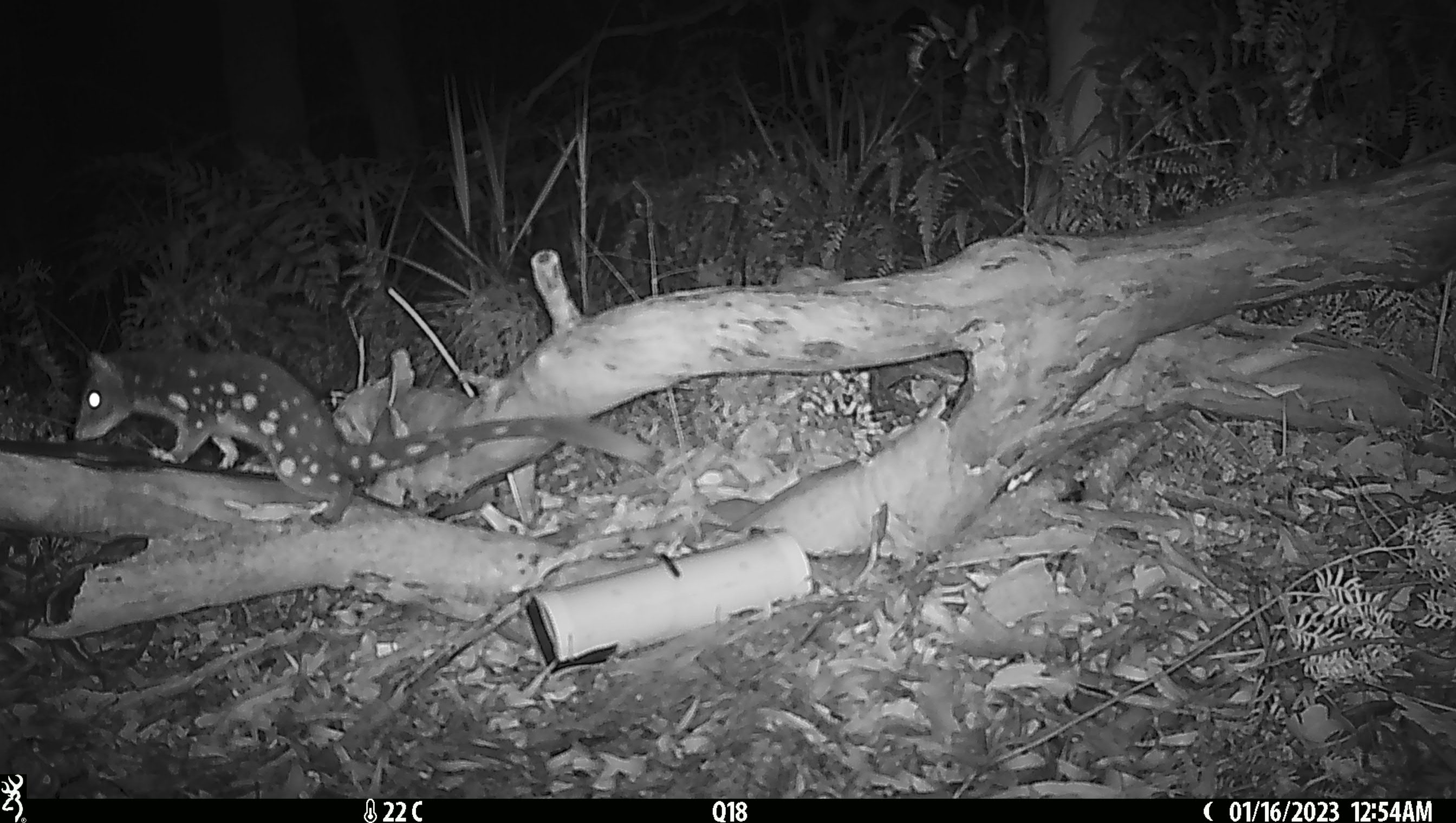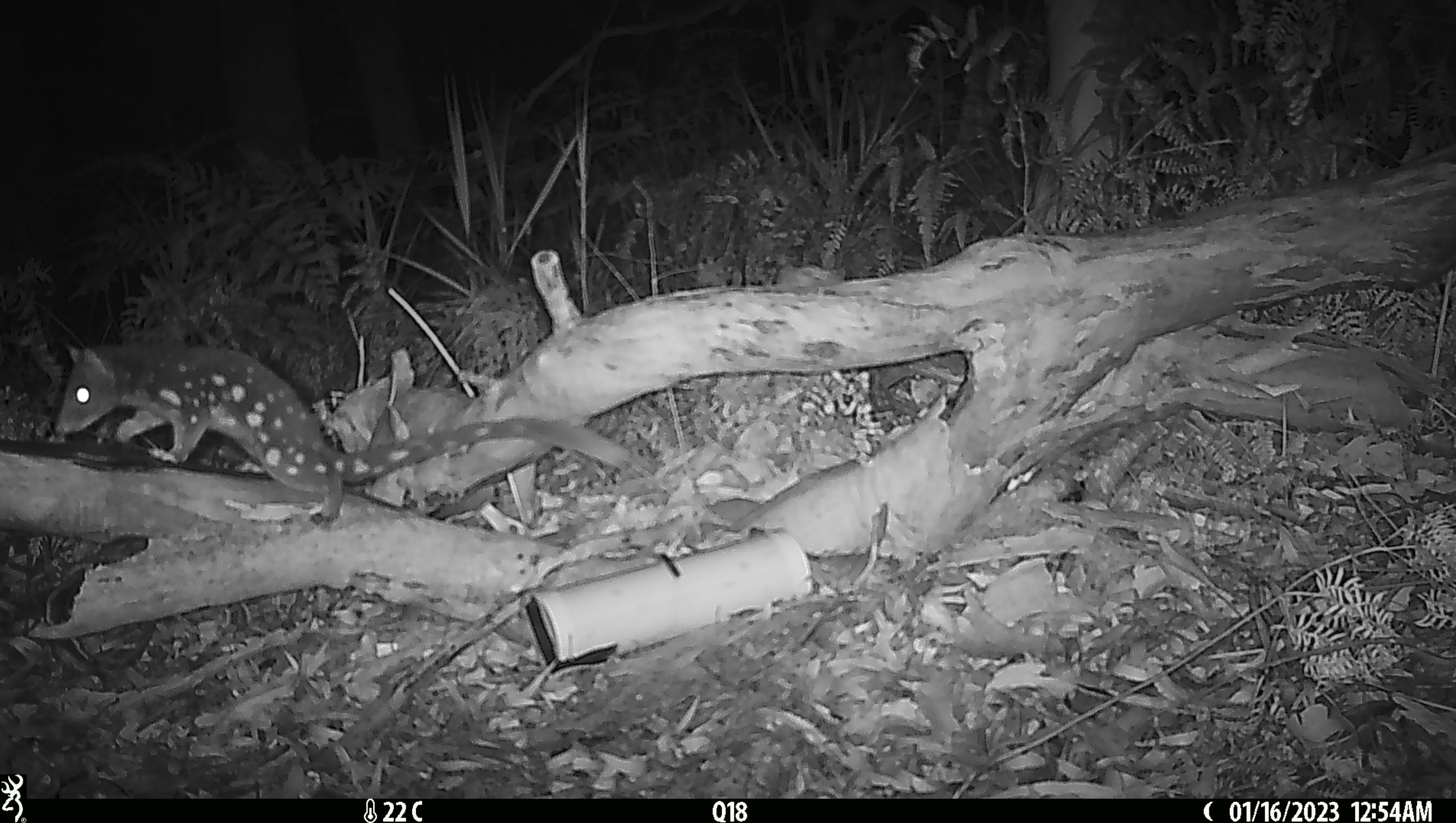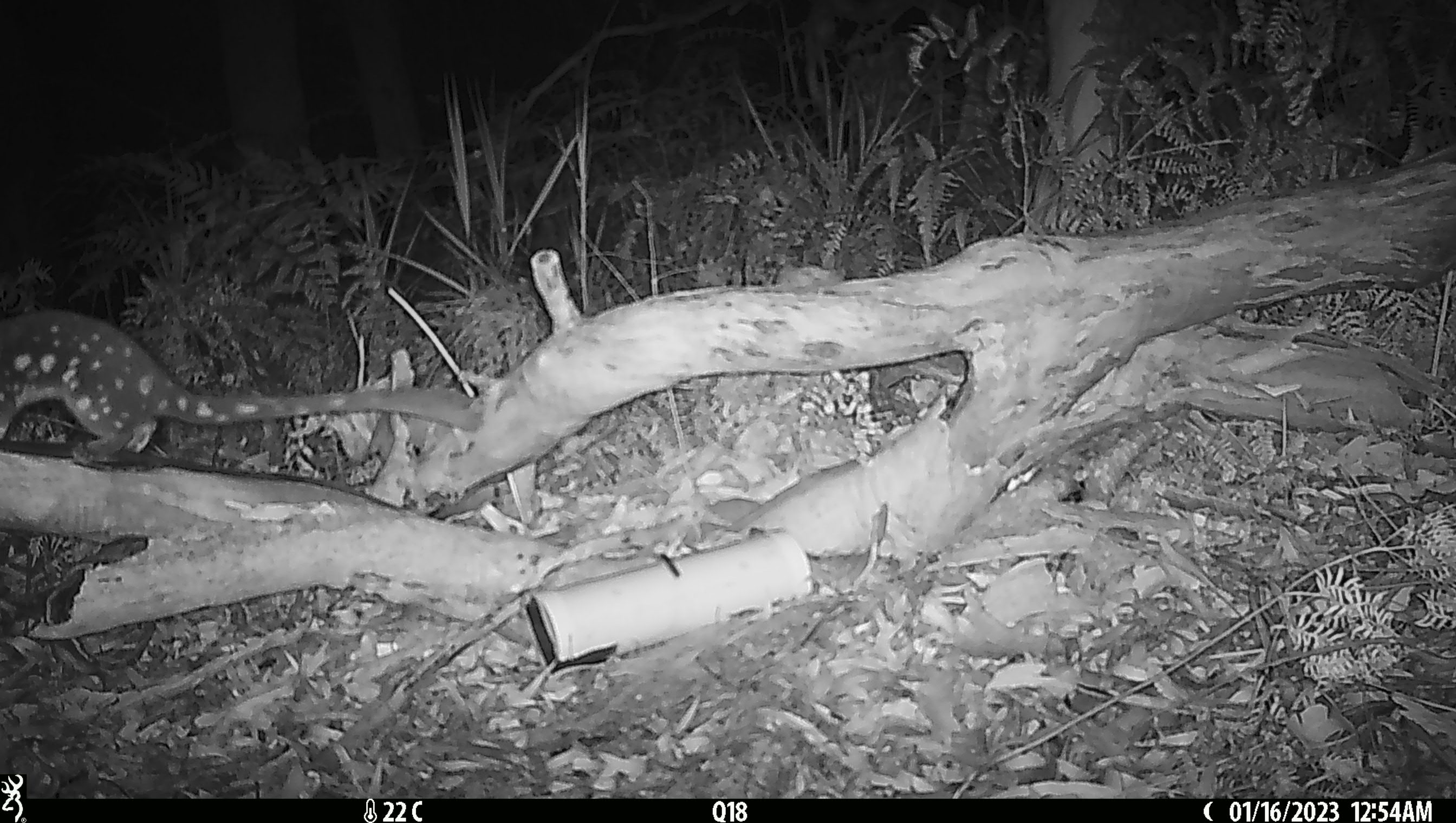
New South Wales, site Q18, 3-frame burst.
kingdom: Animalia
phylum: Chordata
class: Mammalia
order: Dasyuromorphia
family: Dasyuridae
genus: Dasyurus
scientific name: Dasyurus maculatus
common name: spotted-tailed quoll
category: quoll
Quoll (spotted-tailed quoll) (Dasyurus maculatus).